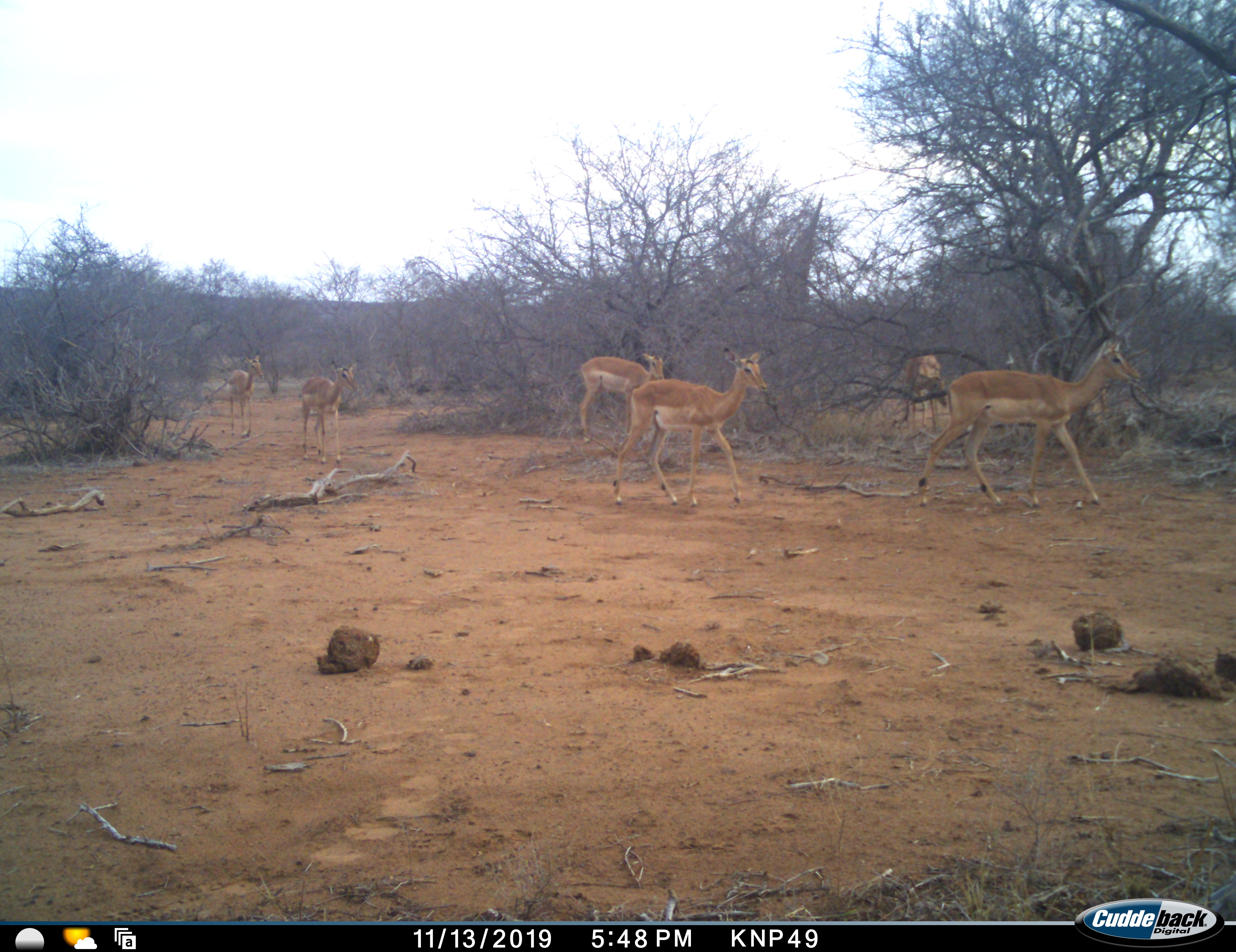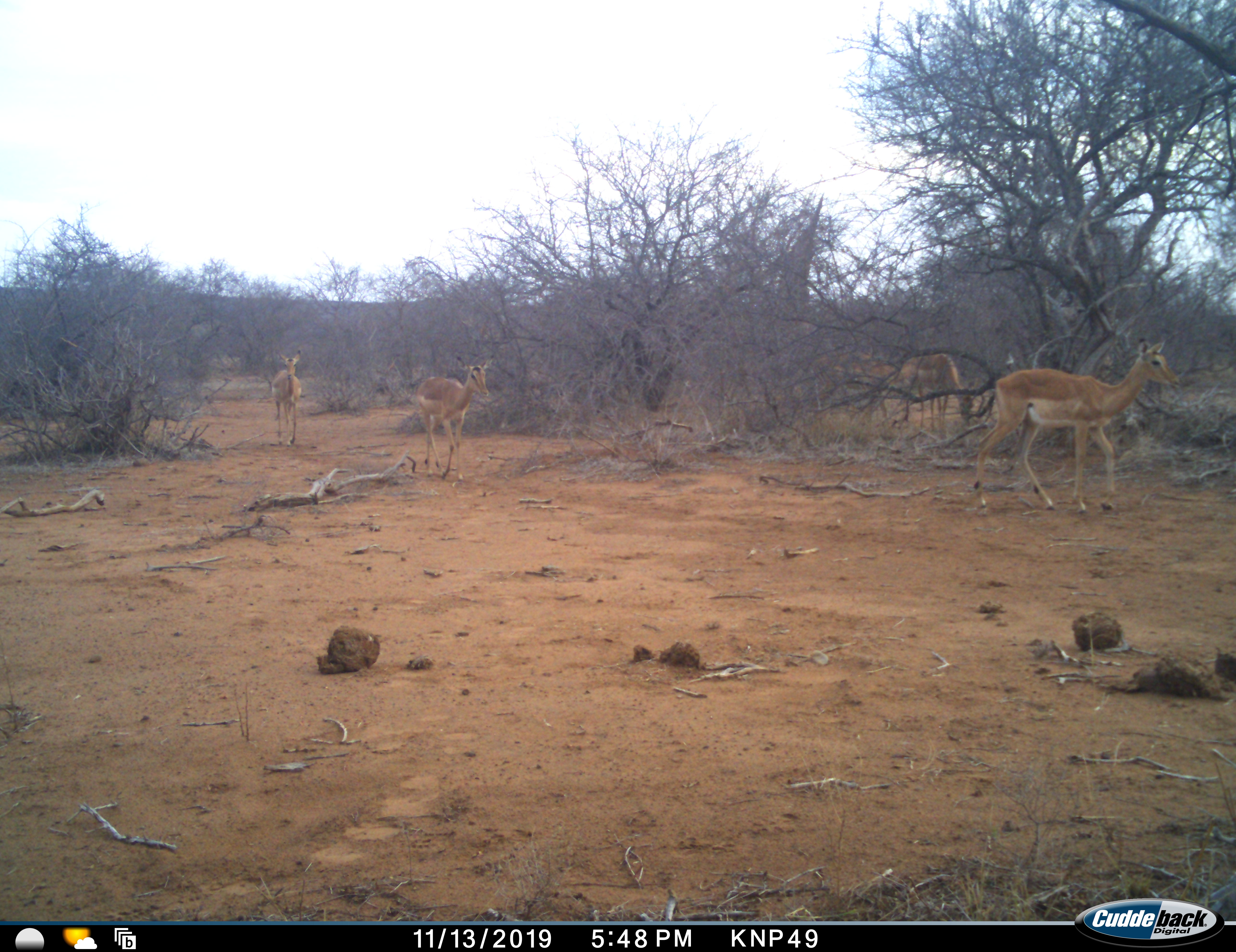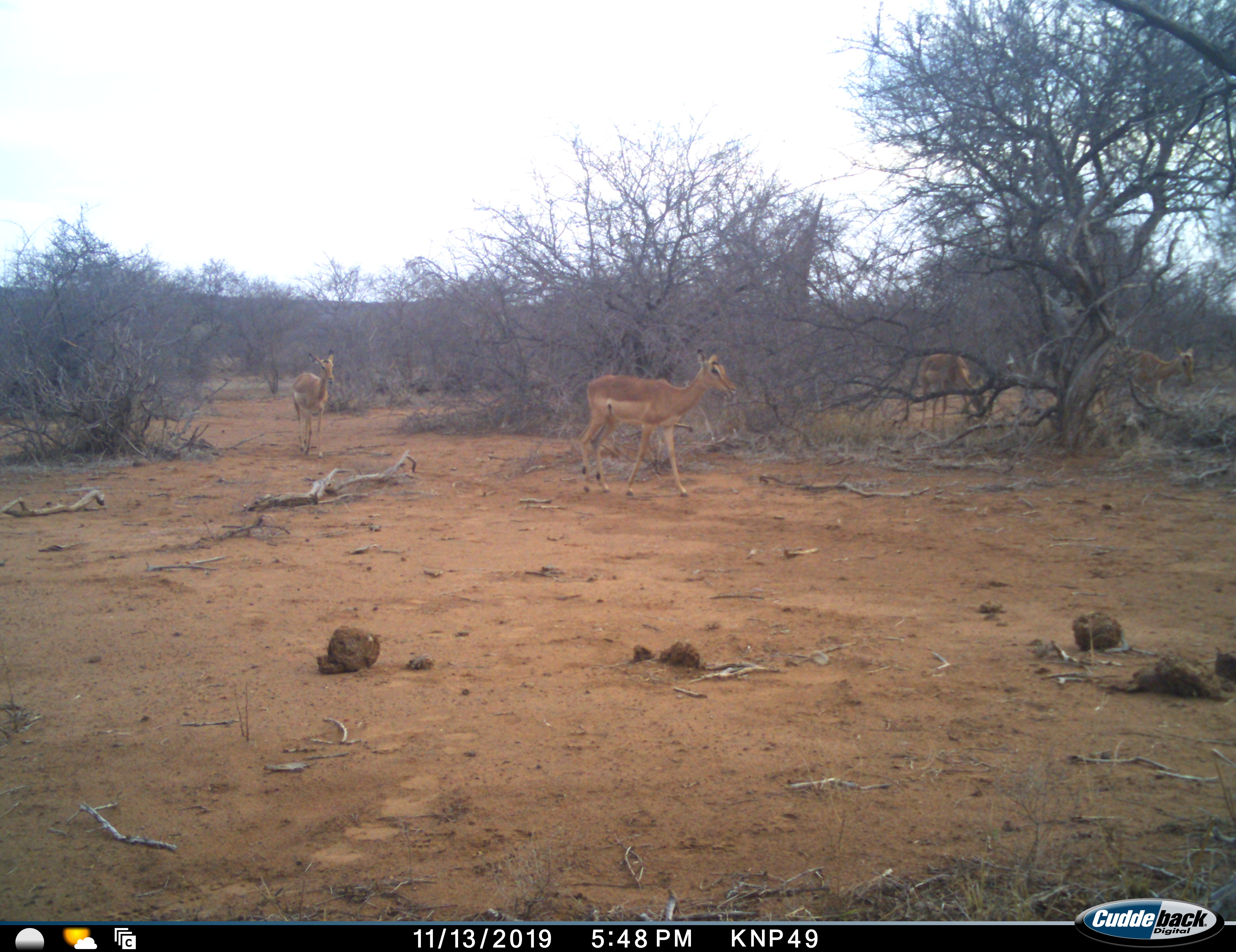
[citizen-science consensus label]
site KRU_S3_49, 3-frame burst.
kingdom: Animalia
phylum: Chordata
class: Mammalia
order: Artiodactyla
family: Bovidae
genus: Aepyceros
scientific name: Aepyceros melampus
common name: impala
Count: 6.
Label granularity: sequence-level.